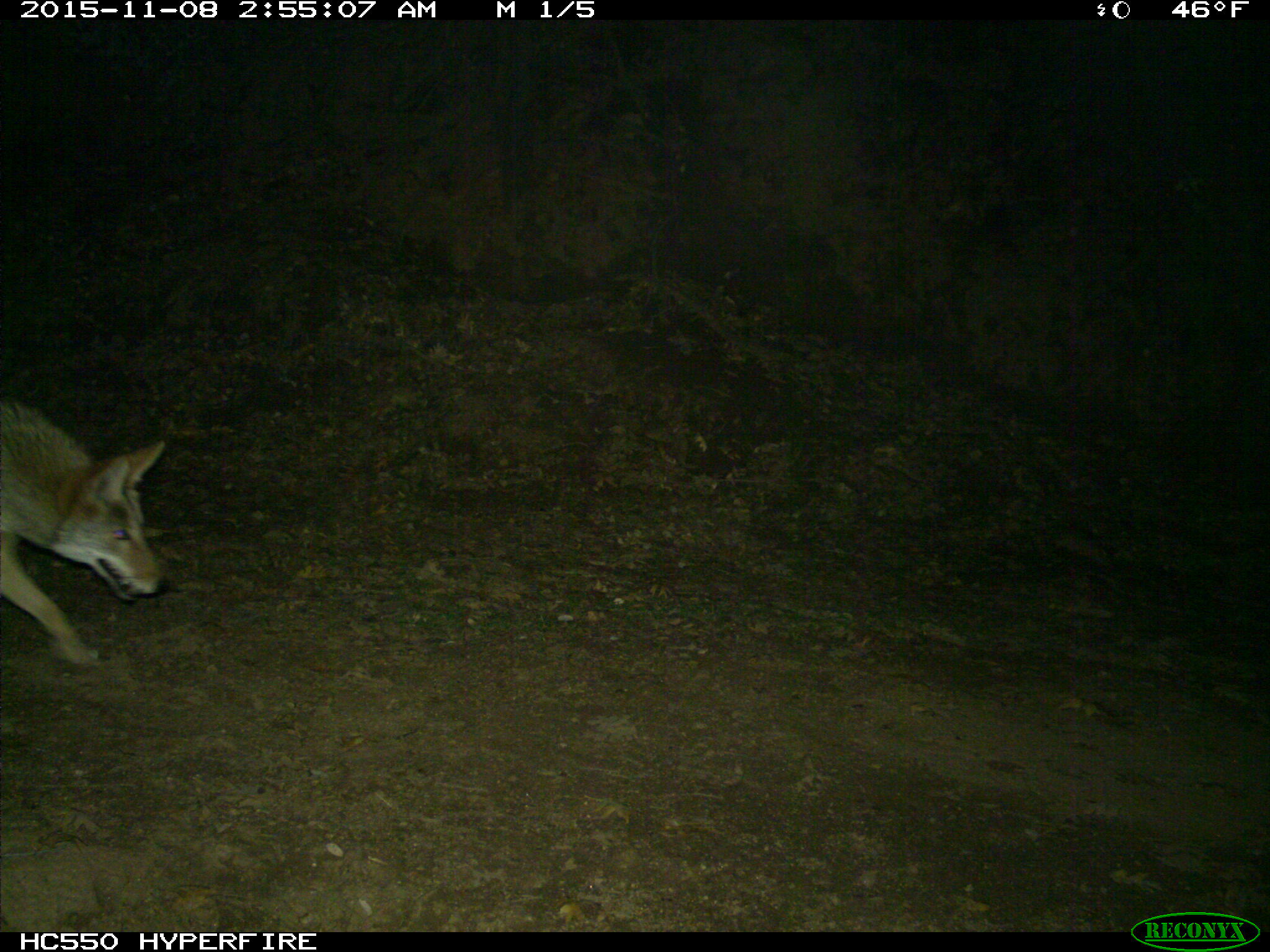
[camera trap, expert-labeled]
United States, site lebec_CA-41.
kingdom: Animalia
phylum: Chordata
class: Mammalia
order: Carnivora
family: Canidae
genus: Canis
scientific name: Canis latrans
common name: coyote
Canis latrans (coyote).